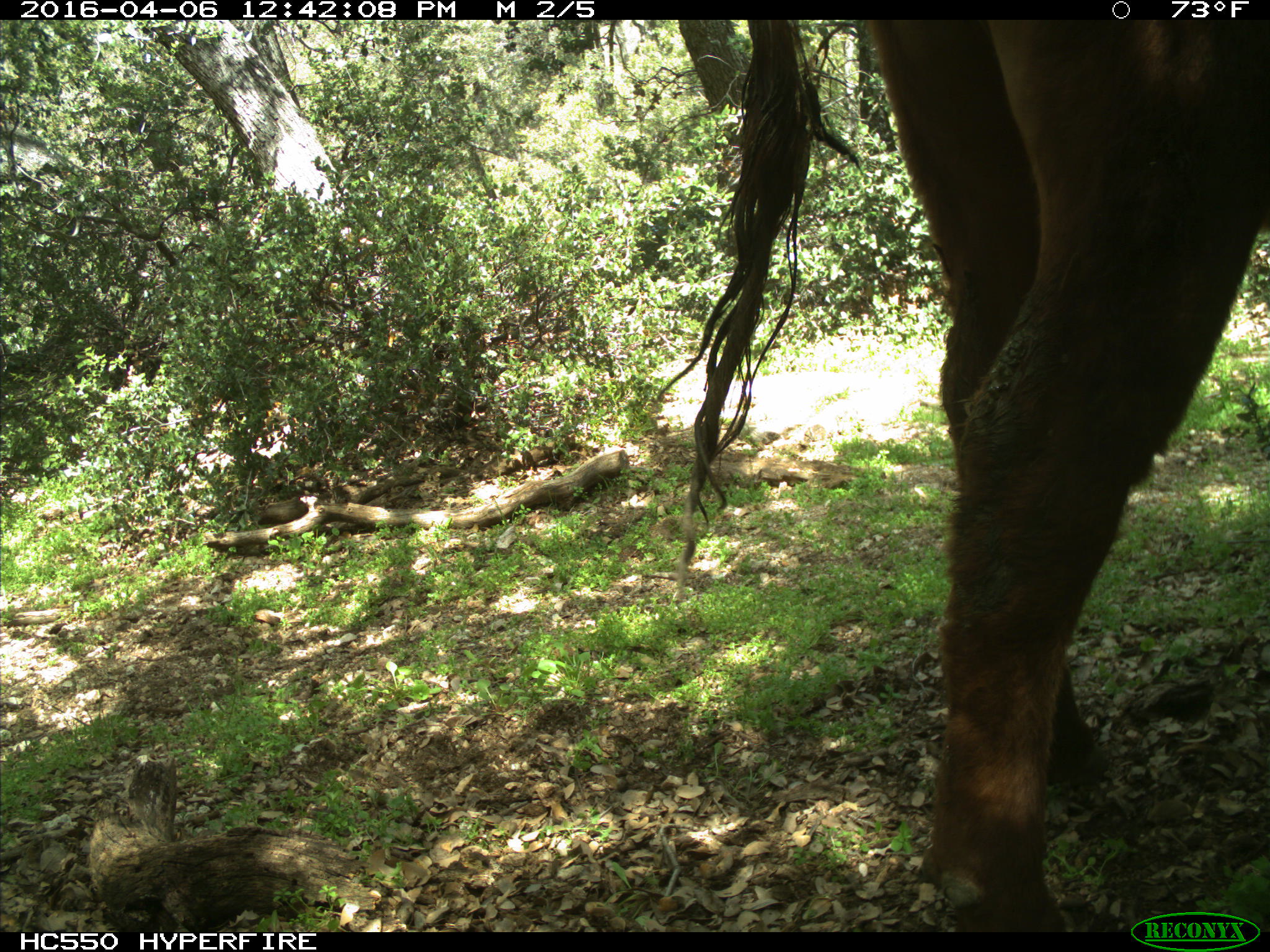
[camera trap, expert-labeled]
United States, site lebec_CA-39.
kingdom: Animalia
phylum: Chordata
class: Mammalia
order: Artiodactyla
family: Bovidae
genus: Bos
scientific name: Bos taurus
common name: domestic cow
Bos taurus (domestic cow).